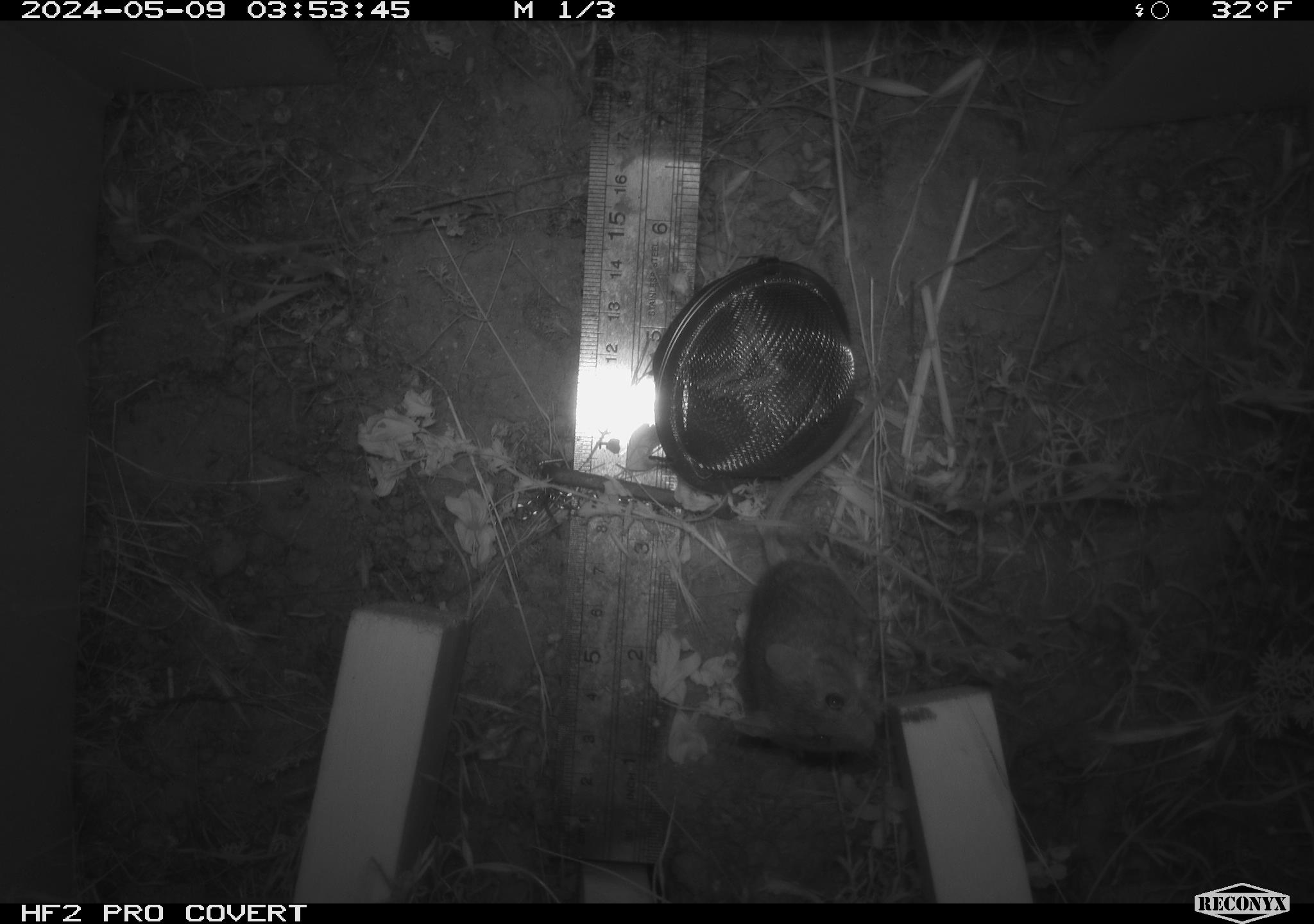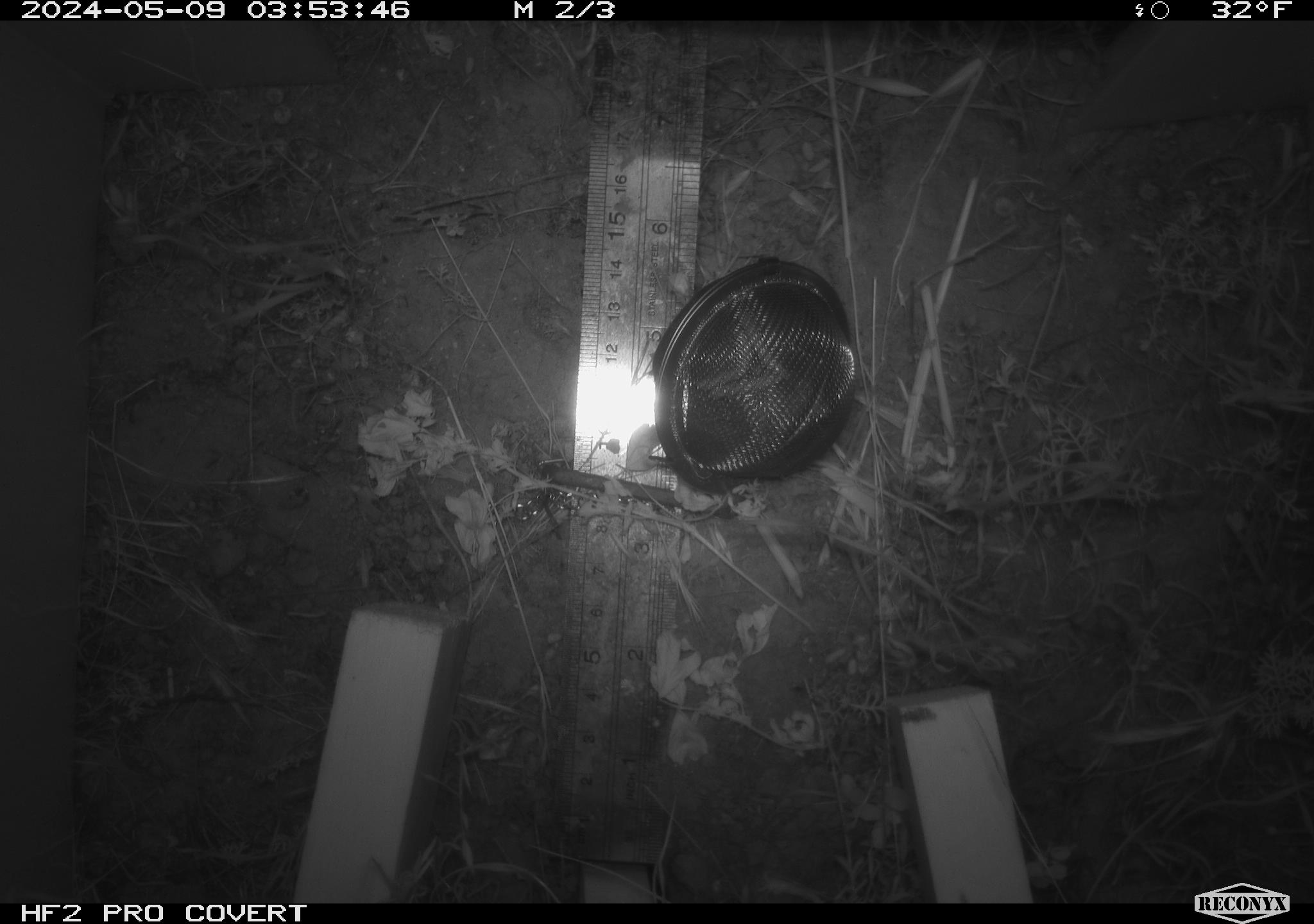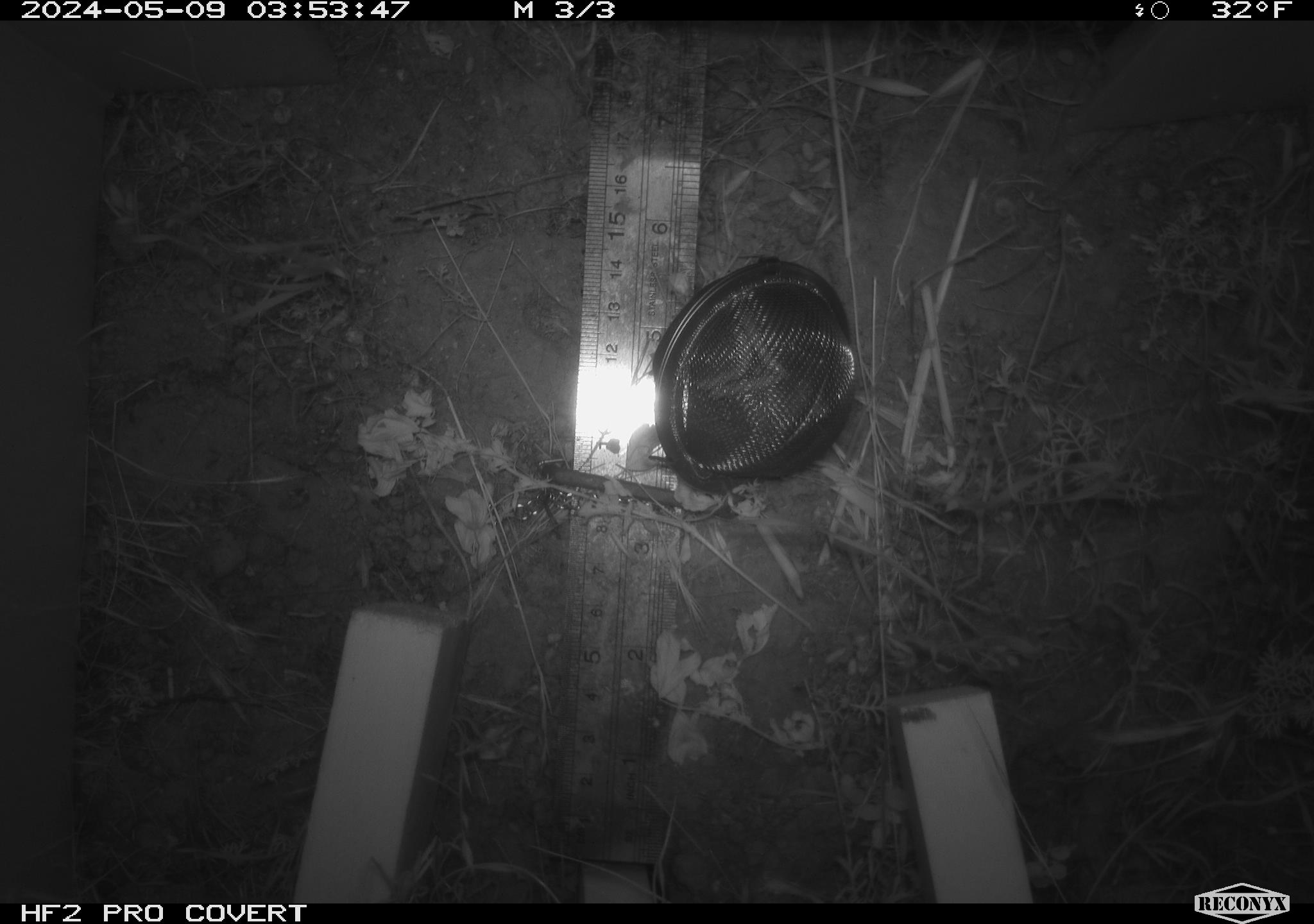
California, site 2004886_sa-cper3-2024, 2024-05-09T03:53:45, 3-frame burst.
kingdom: Animalia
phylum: Chordata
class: Mammalia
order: Rodentia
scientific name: Rodentia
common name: rodent